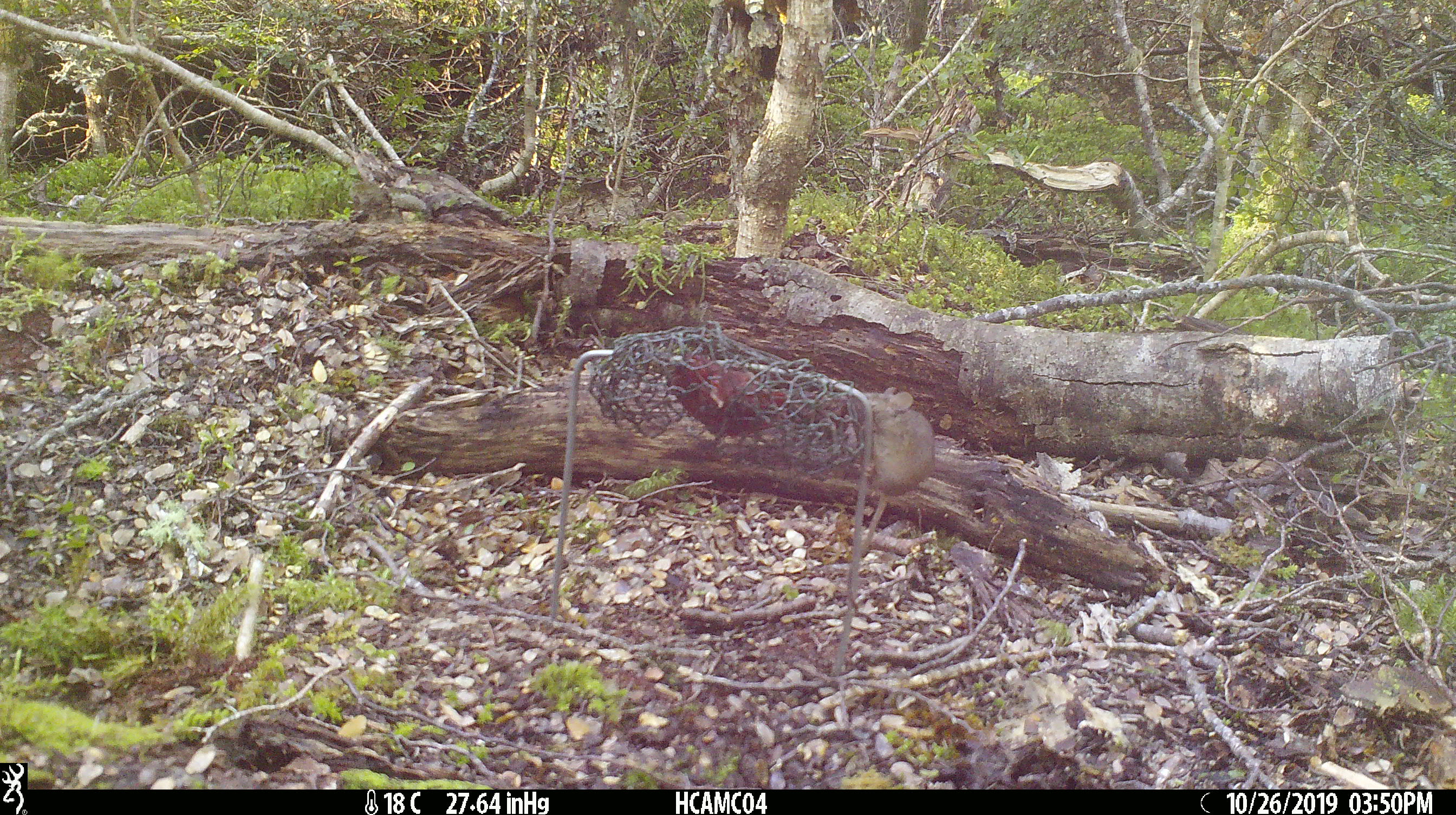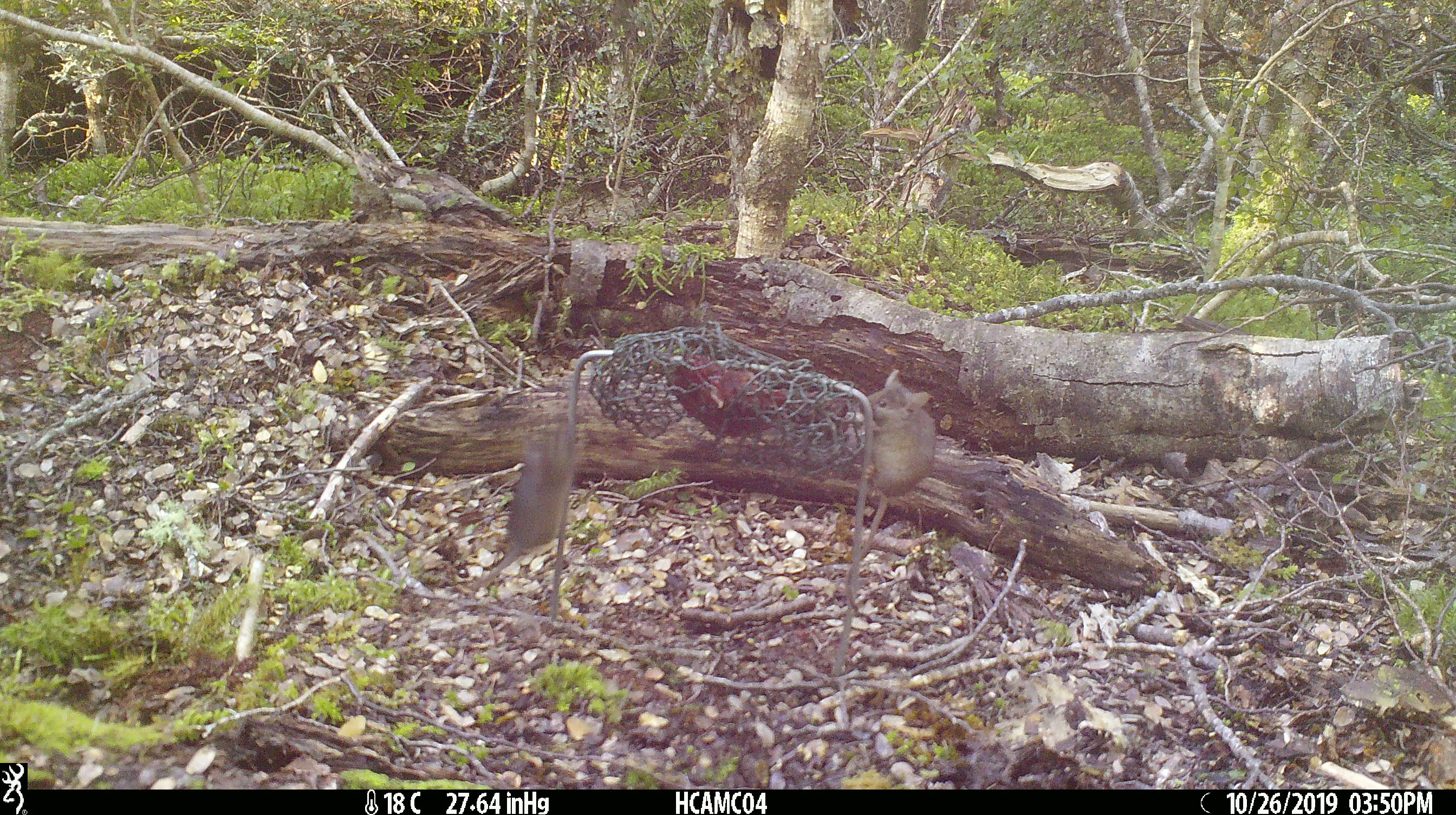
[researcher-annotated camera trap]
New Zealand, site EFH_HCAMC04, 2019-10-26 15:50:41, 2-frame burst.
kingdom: Animalia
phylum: Chordata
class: Mammalia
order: Rodentia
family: Muridae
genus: Mus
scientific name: Mus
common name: mouse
Mouse (Mus).